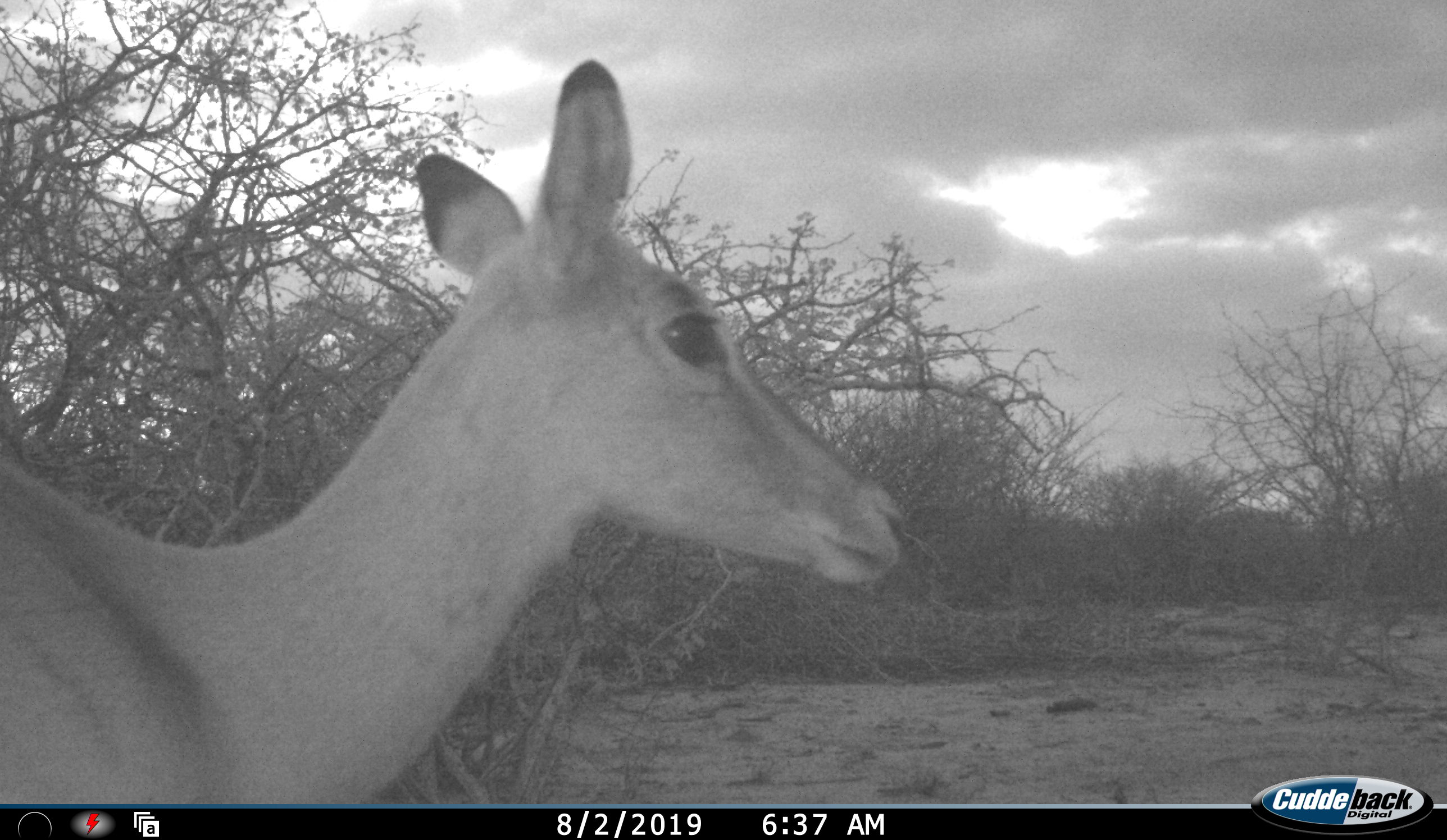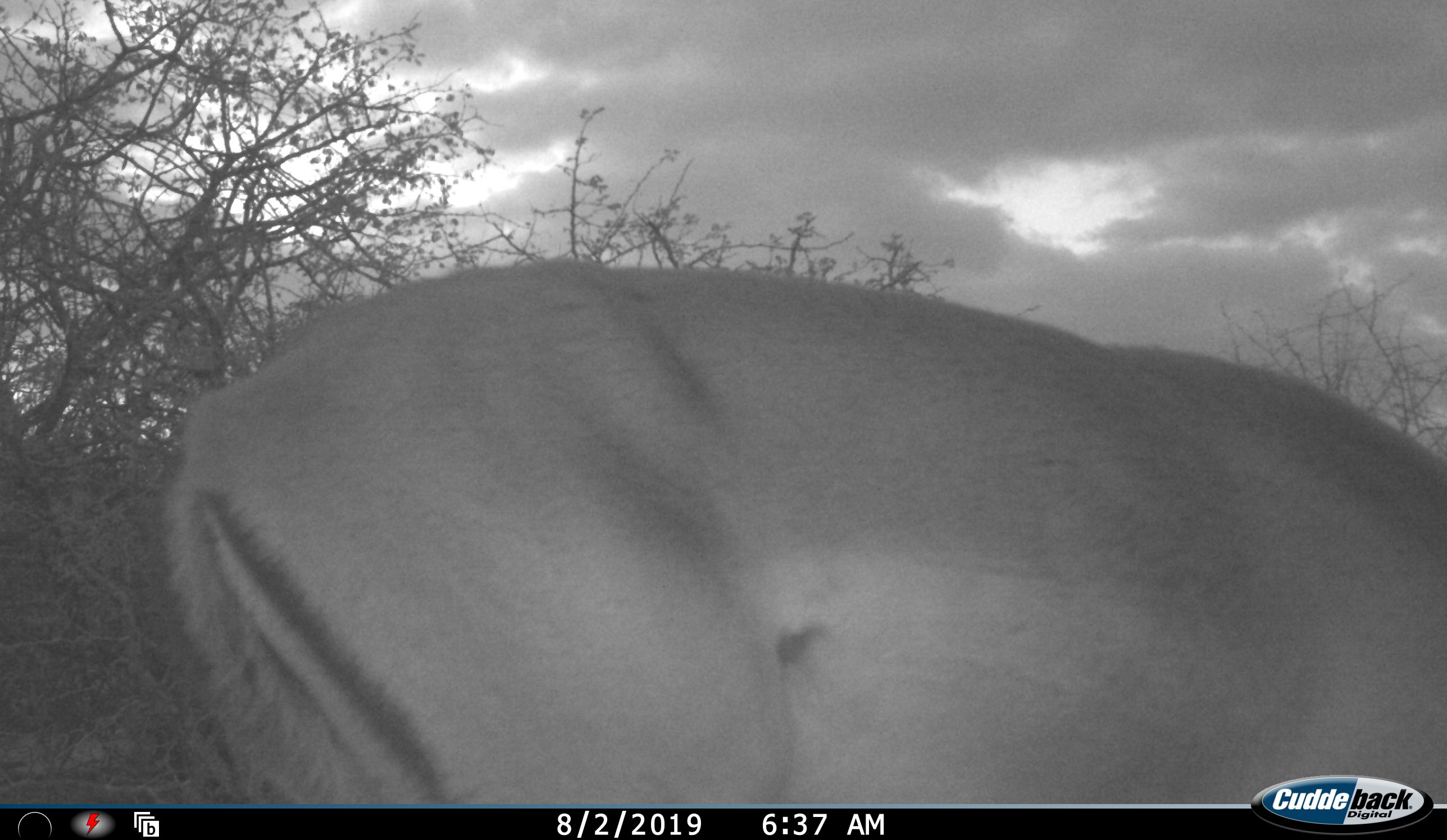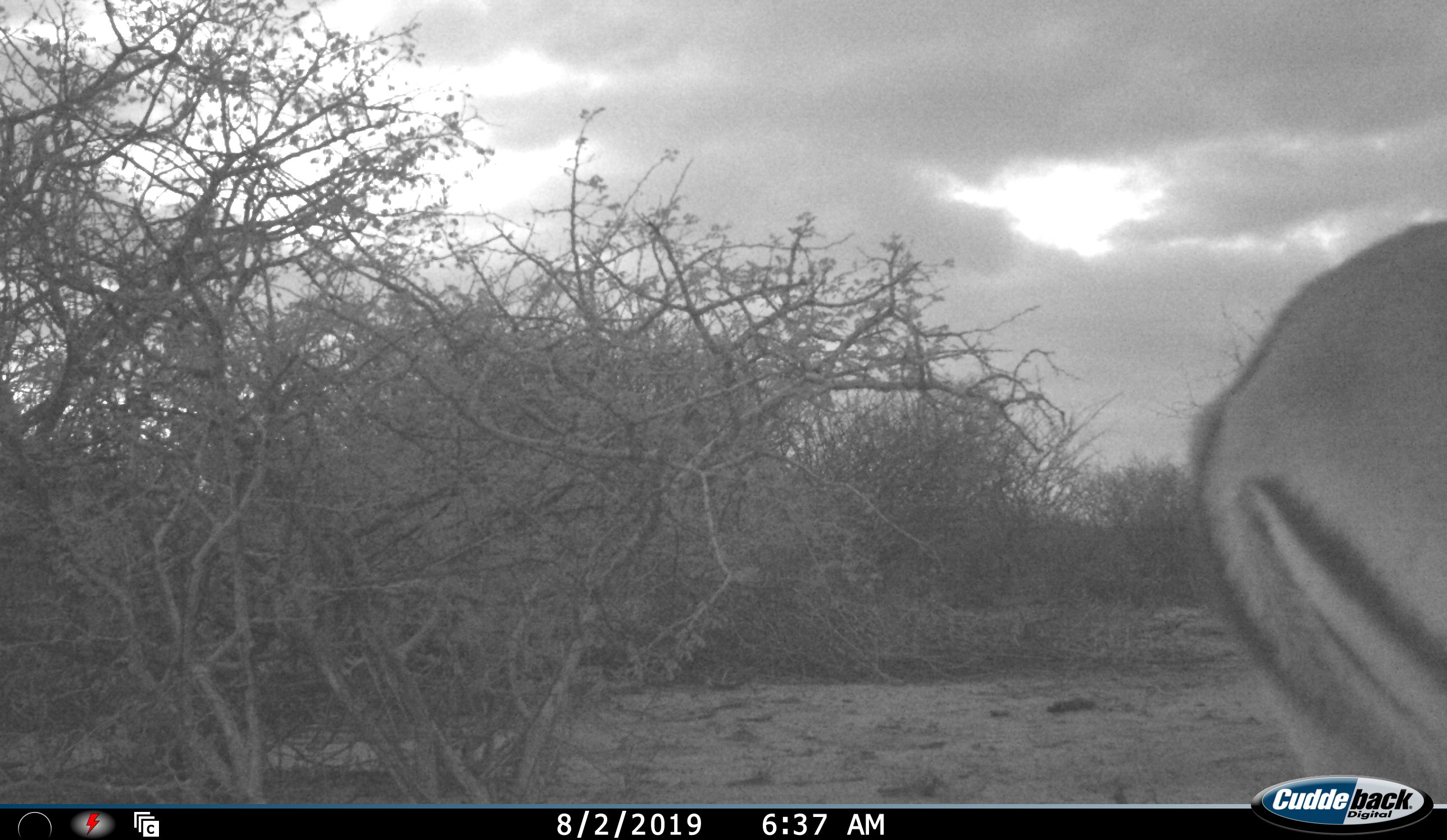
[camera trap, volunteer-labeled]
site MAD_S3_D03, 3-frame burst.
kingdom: Animalia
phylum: Chordata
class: Mammalia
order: Artiodactyla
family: Bovidae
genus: Aepyceros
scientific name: Aepyceros melampus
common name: impala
Impala (Aepyceros melampus), count 1. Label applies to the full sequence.